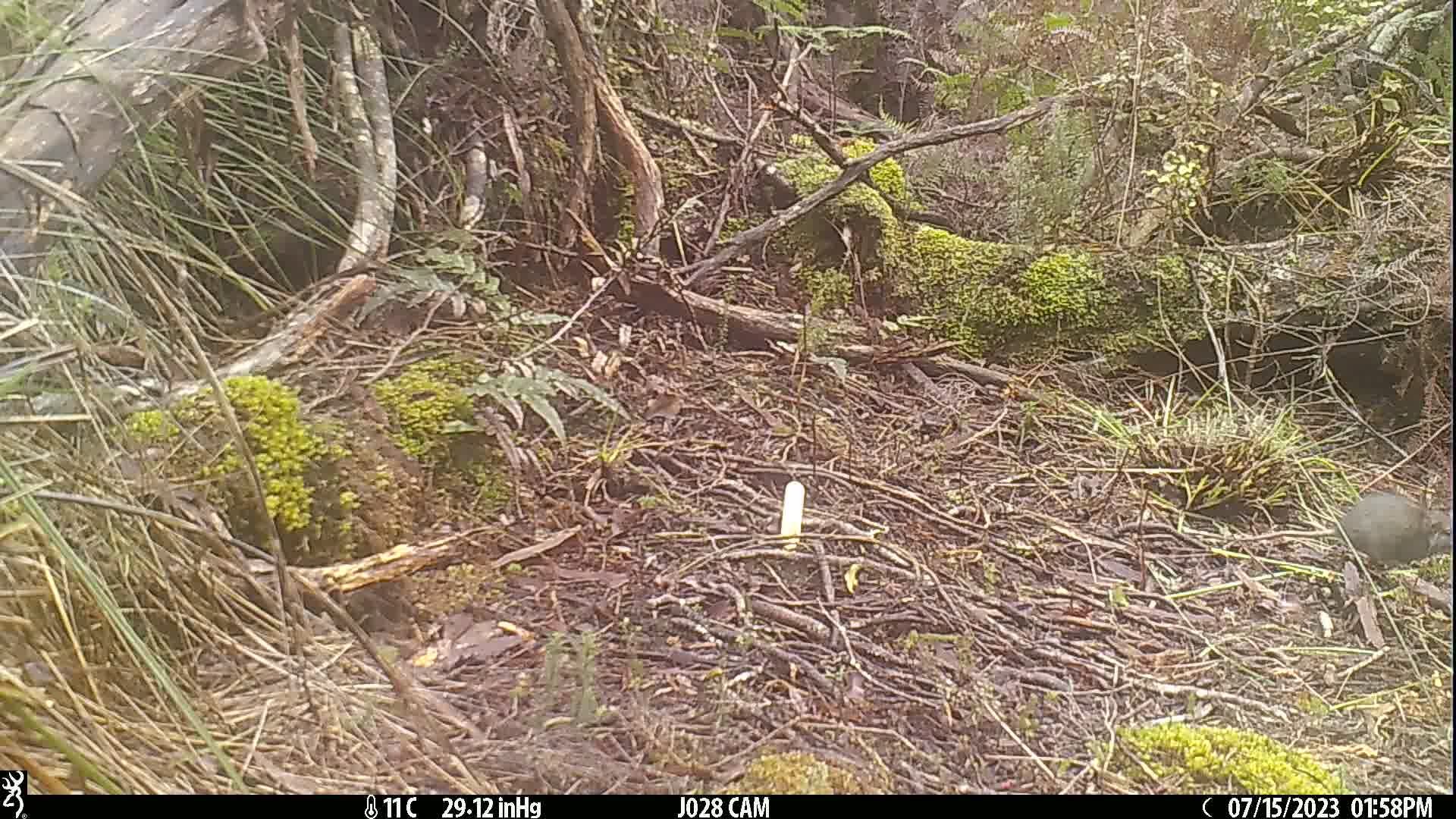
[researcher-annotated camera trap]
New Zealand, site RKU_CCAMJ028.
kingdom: Animalia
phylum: Chordata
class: Mammalia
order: Rodentia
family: Muridae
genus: Rattus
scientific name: Rattus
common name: rat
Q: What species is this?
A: Rat (Rattus).